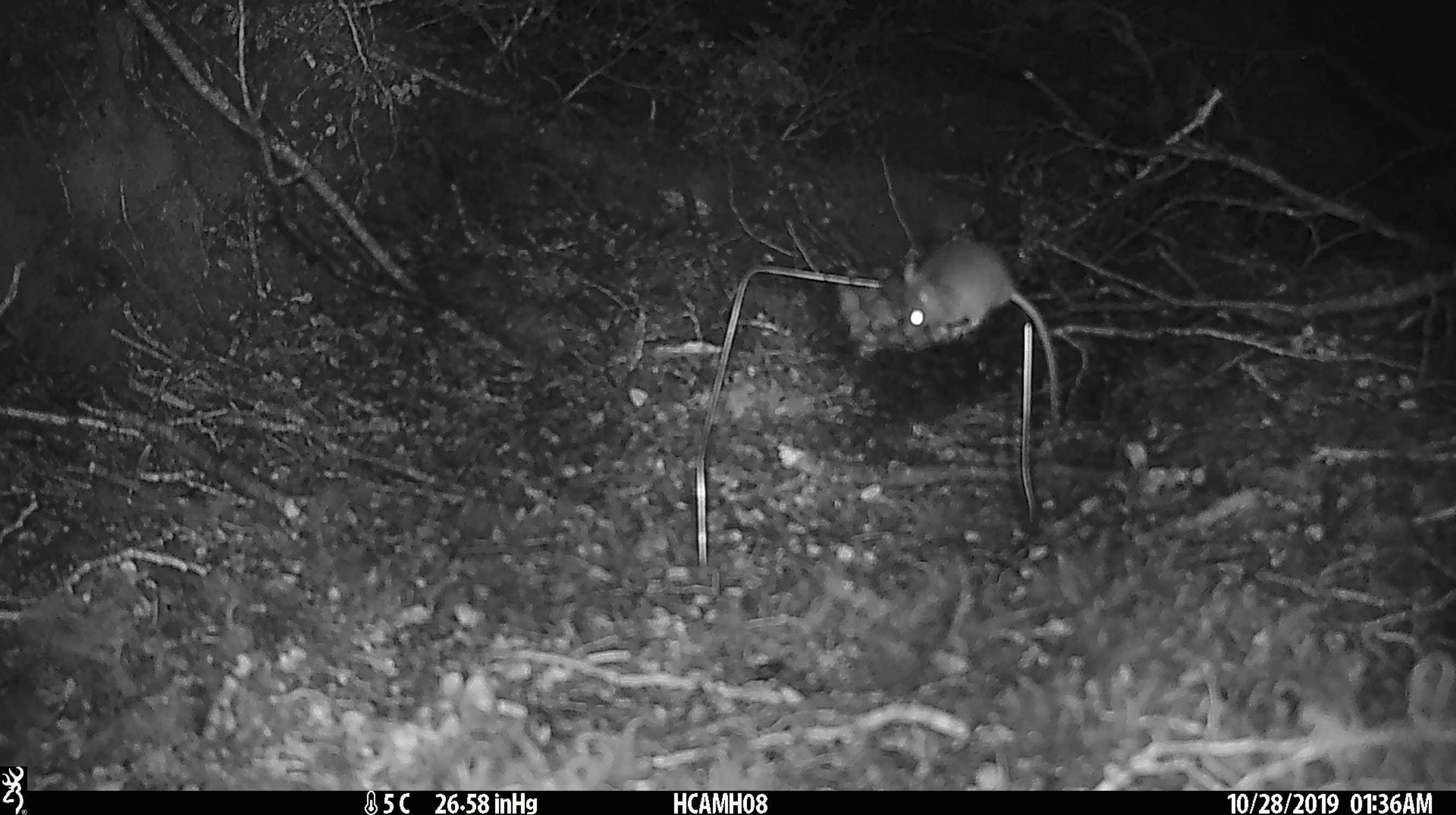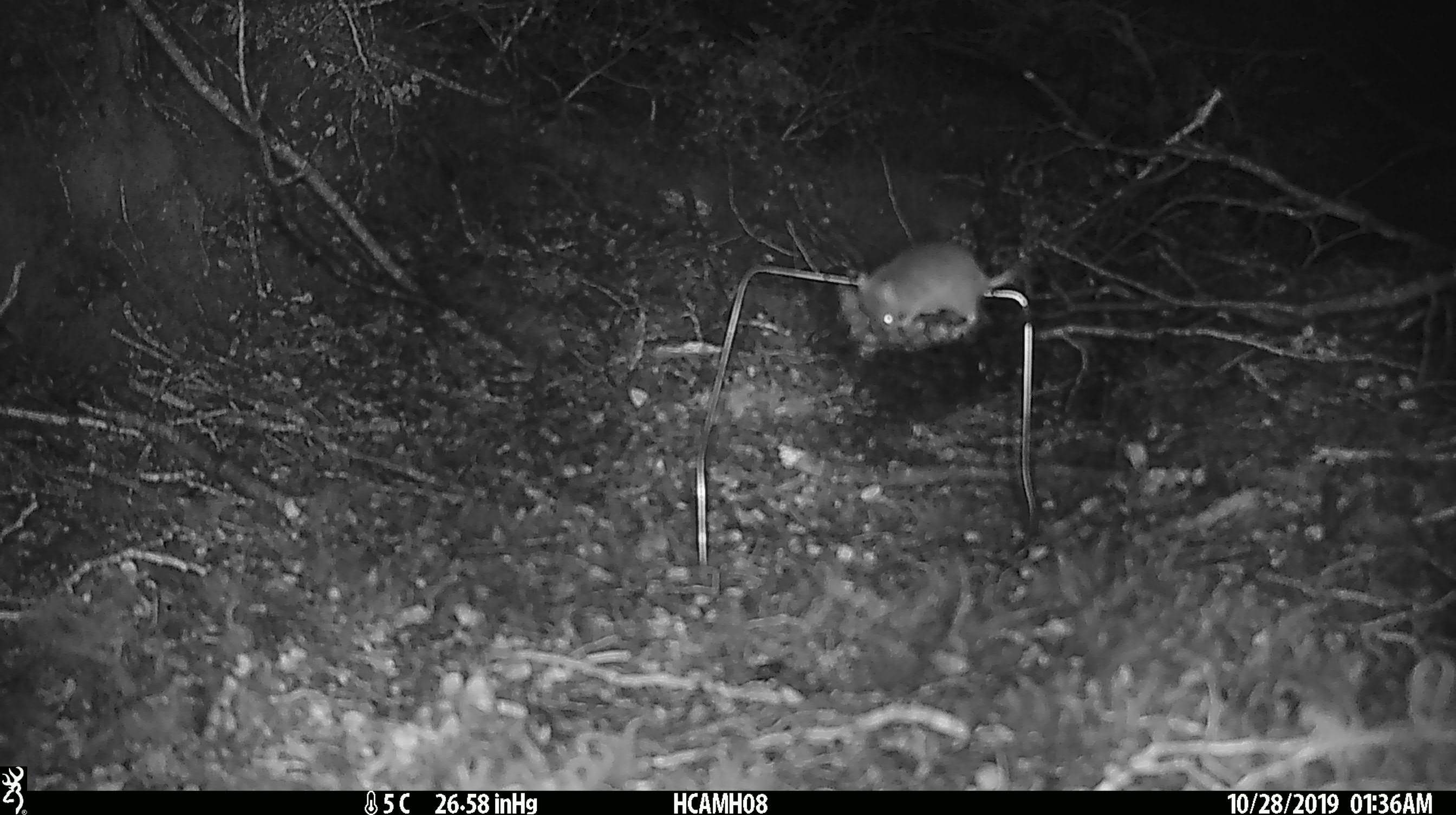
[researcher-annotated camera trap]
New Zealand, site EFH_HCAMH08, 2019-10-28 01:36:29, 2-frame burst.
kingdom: Animalia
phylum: Chordata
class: Mammalia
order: Rodentia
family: Muridae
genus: Mus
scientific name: Mus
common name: mouse